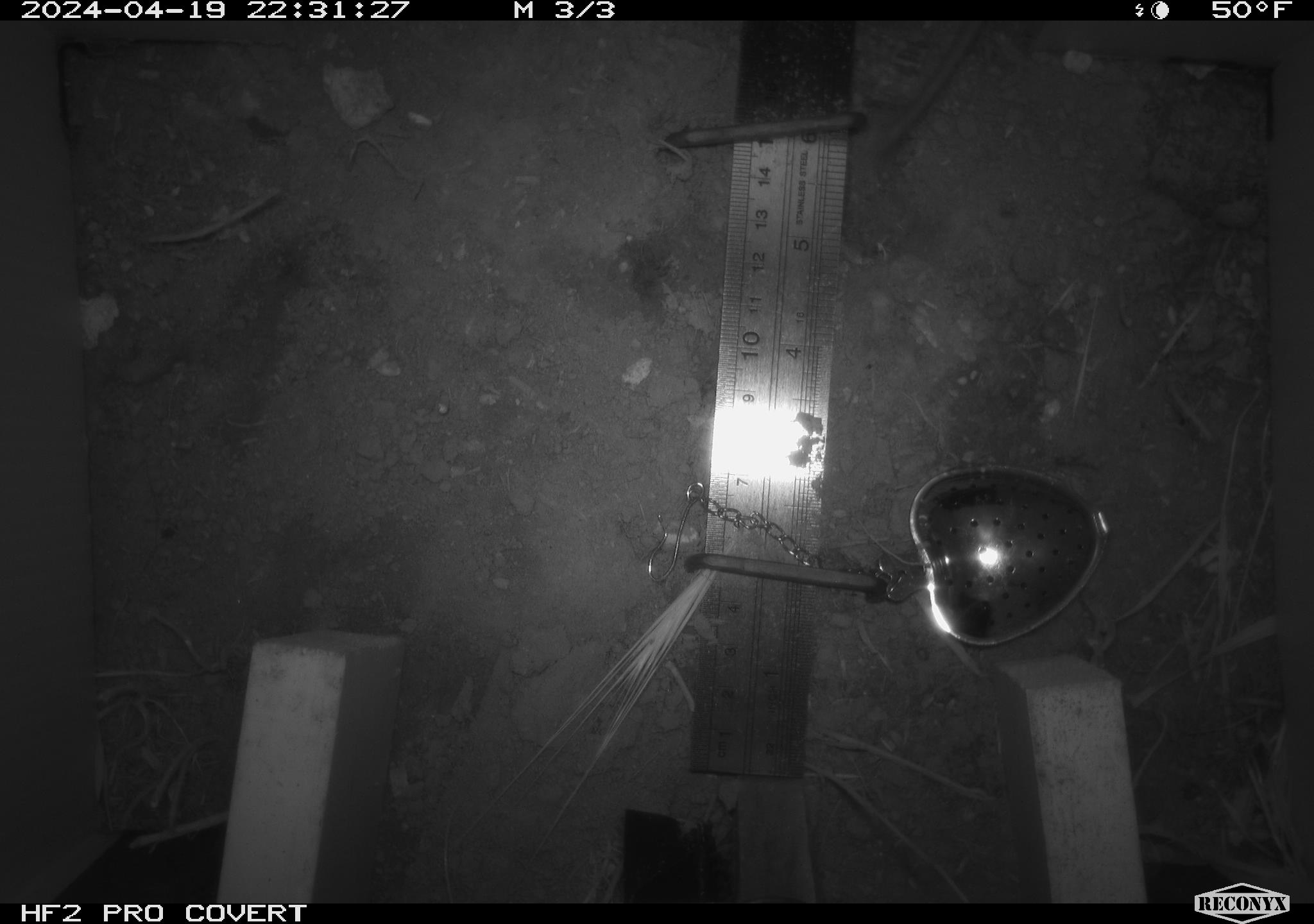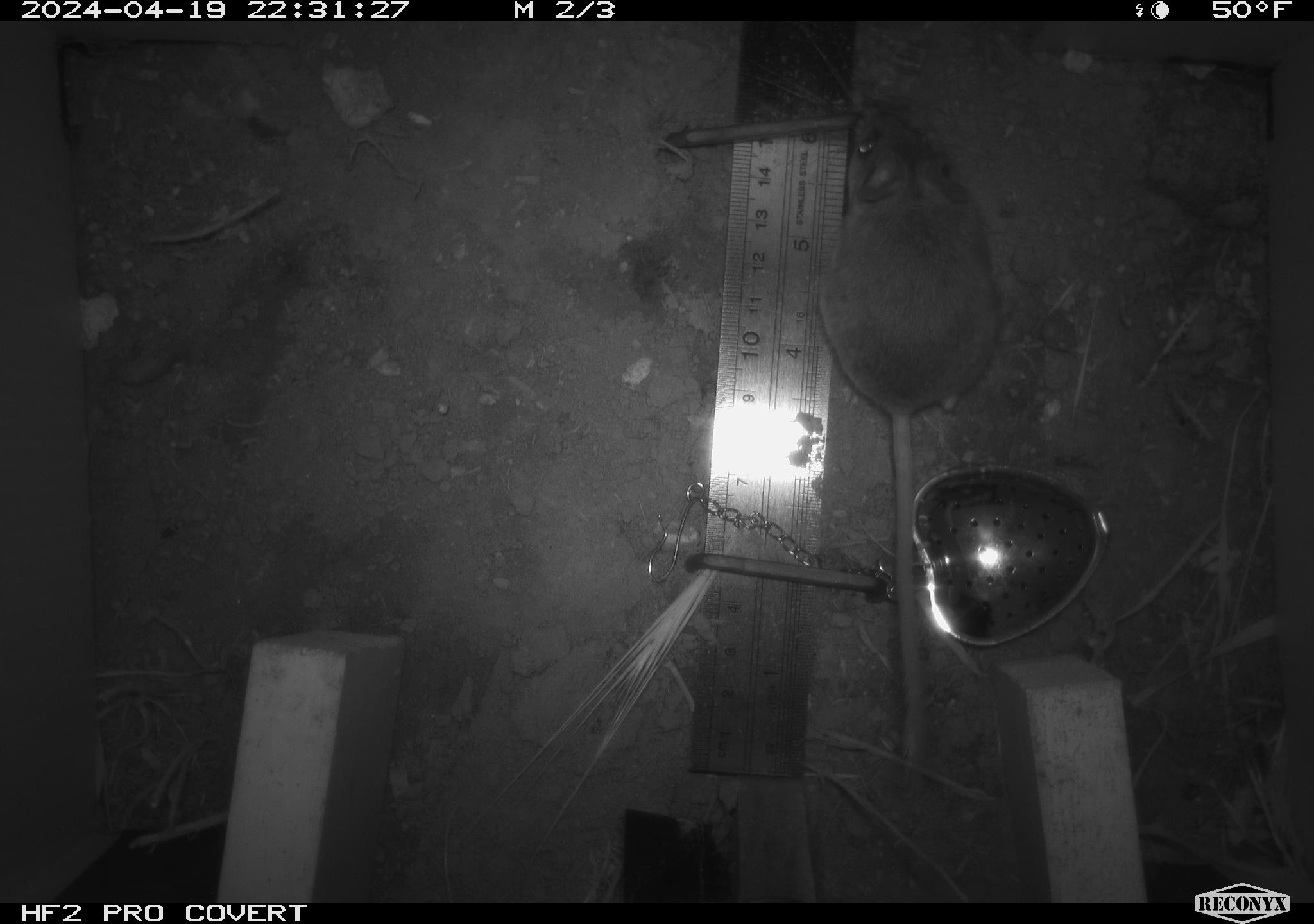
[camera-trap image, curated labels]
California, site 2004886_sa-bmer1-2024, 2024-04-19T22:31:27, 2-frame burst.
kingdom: Animalia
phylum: Chordata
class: Mammalia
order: Rodentia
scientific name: Rodentia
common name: mouse species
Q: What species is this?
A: Mouse species (Rodentia).